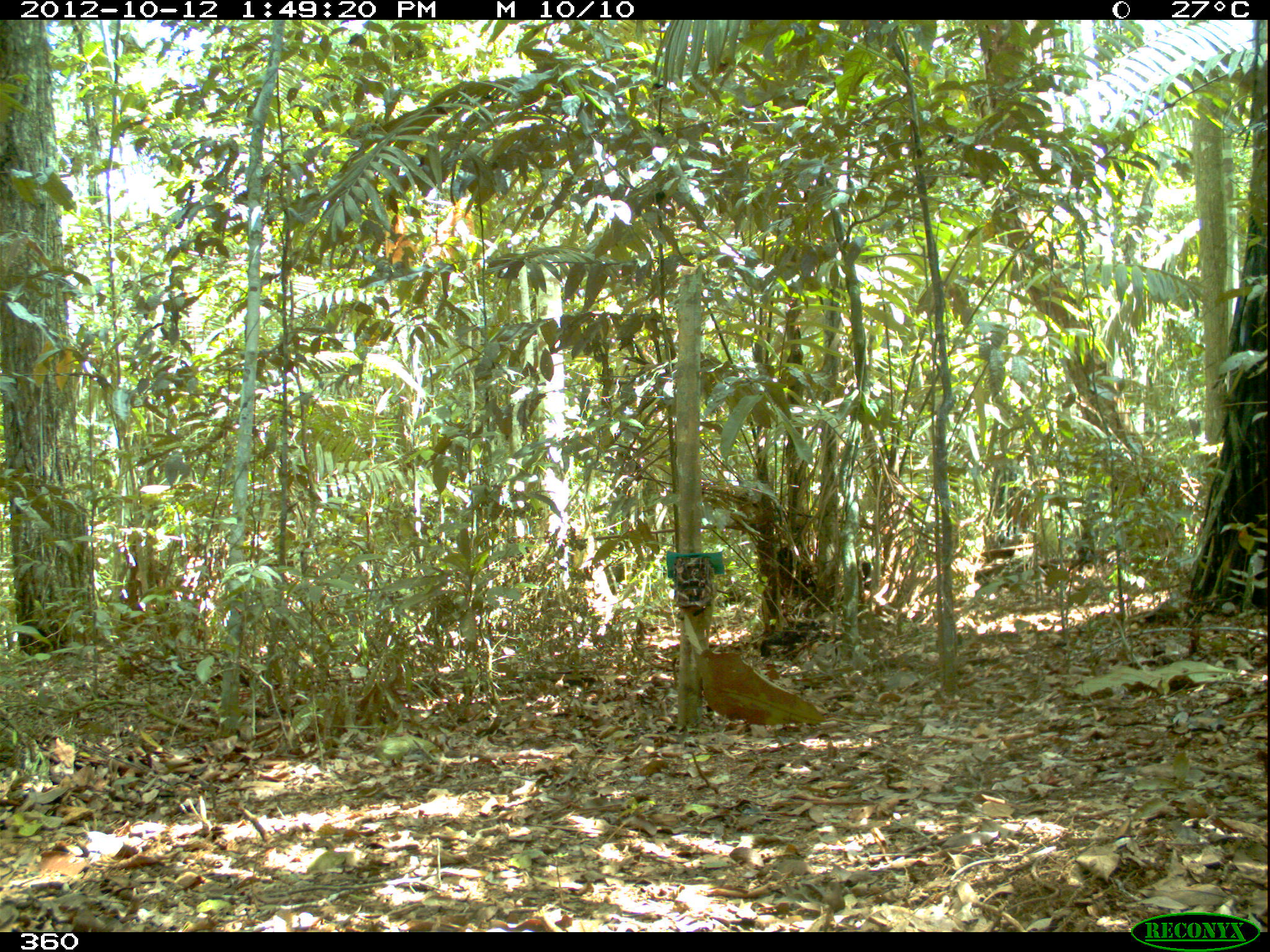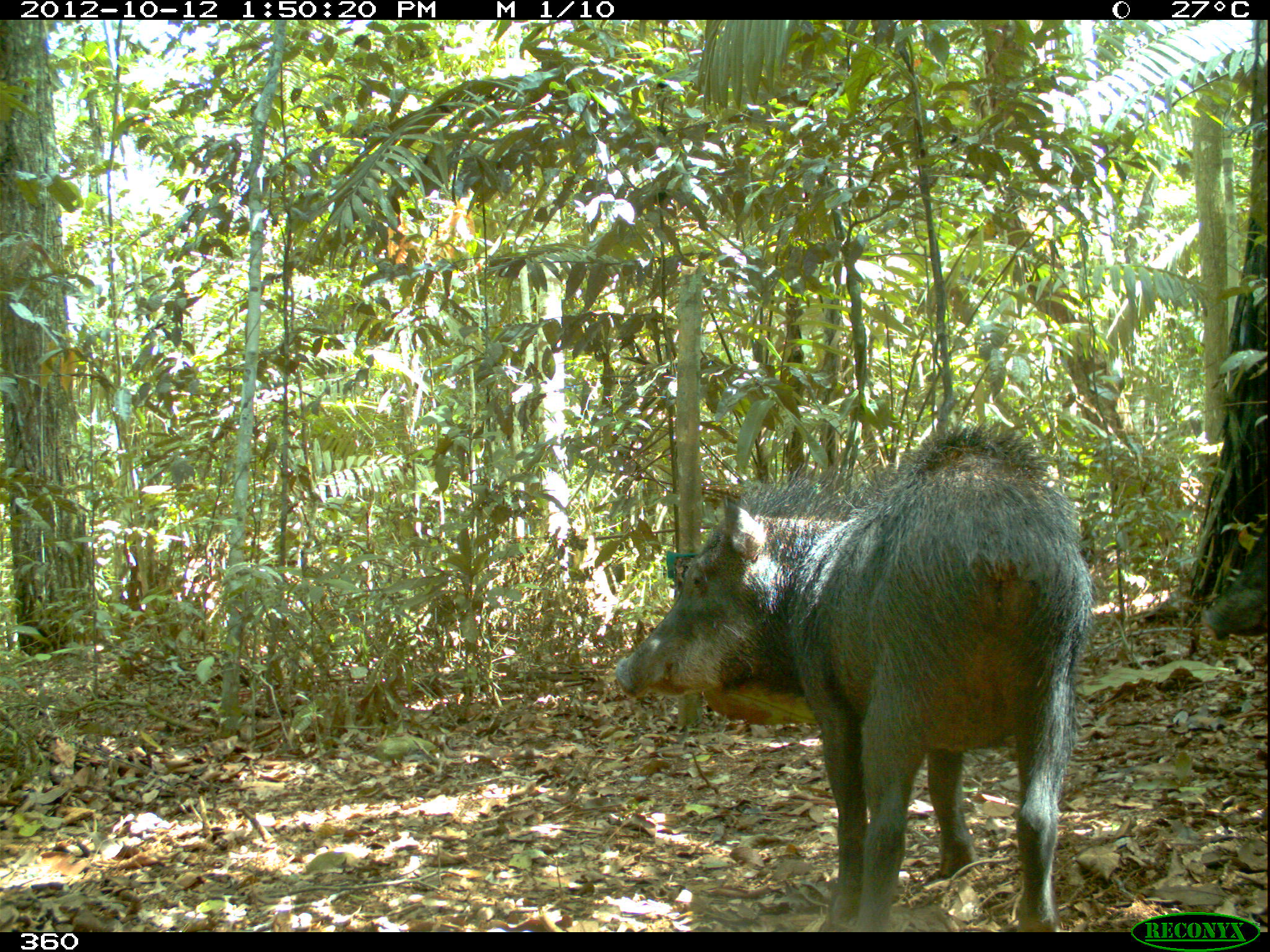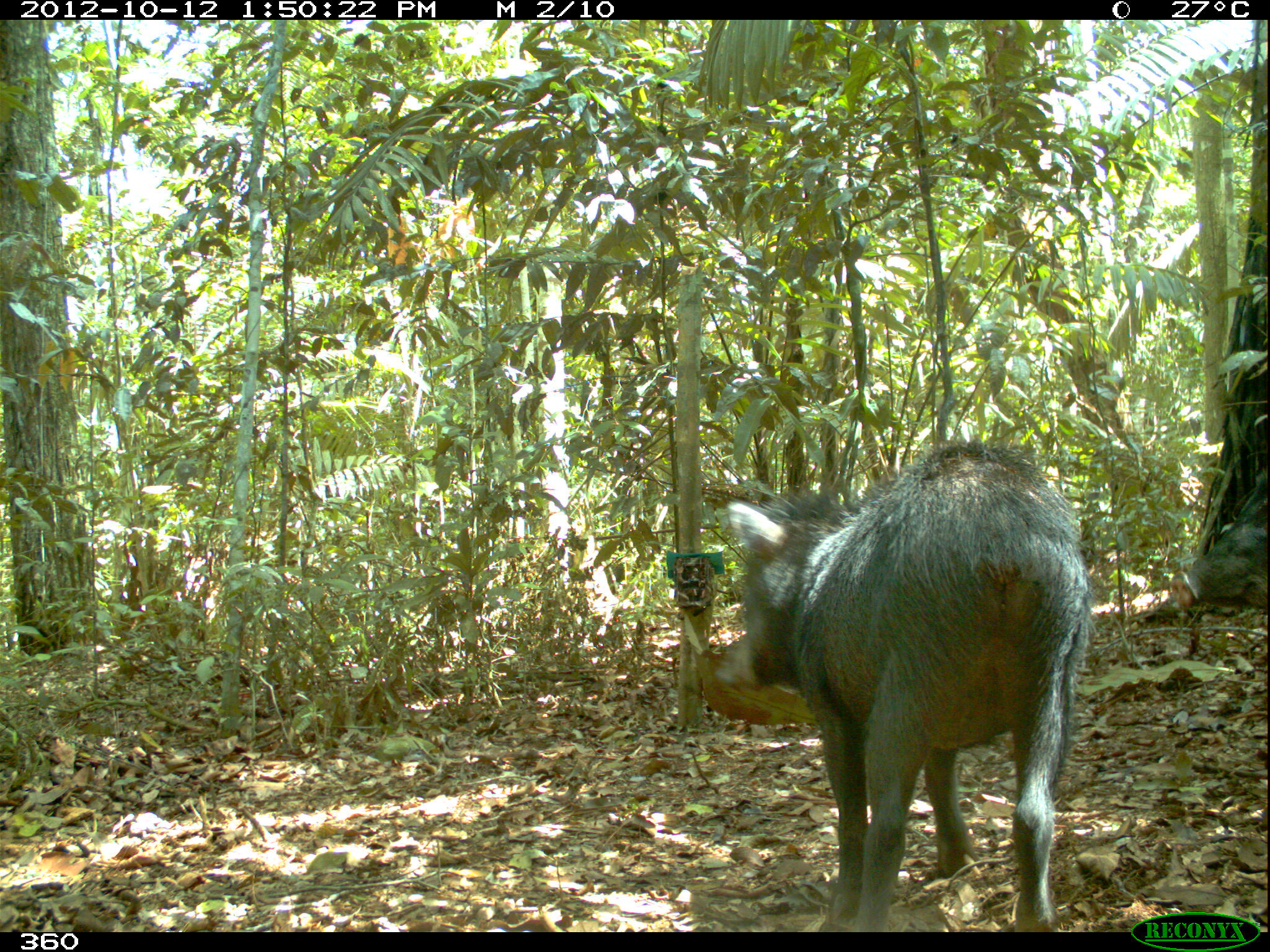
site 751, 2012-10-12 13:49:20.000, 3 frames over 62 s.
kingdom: Animalia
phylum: Chordata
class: Mammalia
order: Artiodactyla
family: Tayassuidae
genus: Tayassu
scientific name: Tayassu pecari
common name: white-lipped peccary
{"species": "Tayassu pecari (white-lipped peccary)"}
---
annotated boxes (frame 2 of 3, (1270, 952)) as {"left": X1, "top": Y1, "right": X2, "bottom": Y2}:
tayassu pecari: {"left": 612, "top": 415, "right": 1097, "bottom": 931}; {"left": 1198, "top": 519, "right": 1270, "bottom": 638}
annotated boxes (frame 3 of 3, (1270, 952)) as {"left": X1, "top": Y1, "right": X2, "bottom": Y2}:
tayassu pecari: {"left": 705, "top": 433, "right": 1098, "bottom": 932}; {"left": 1169, "top": 467, "right": 1267, "bottom": 611}